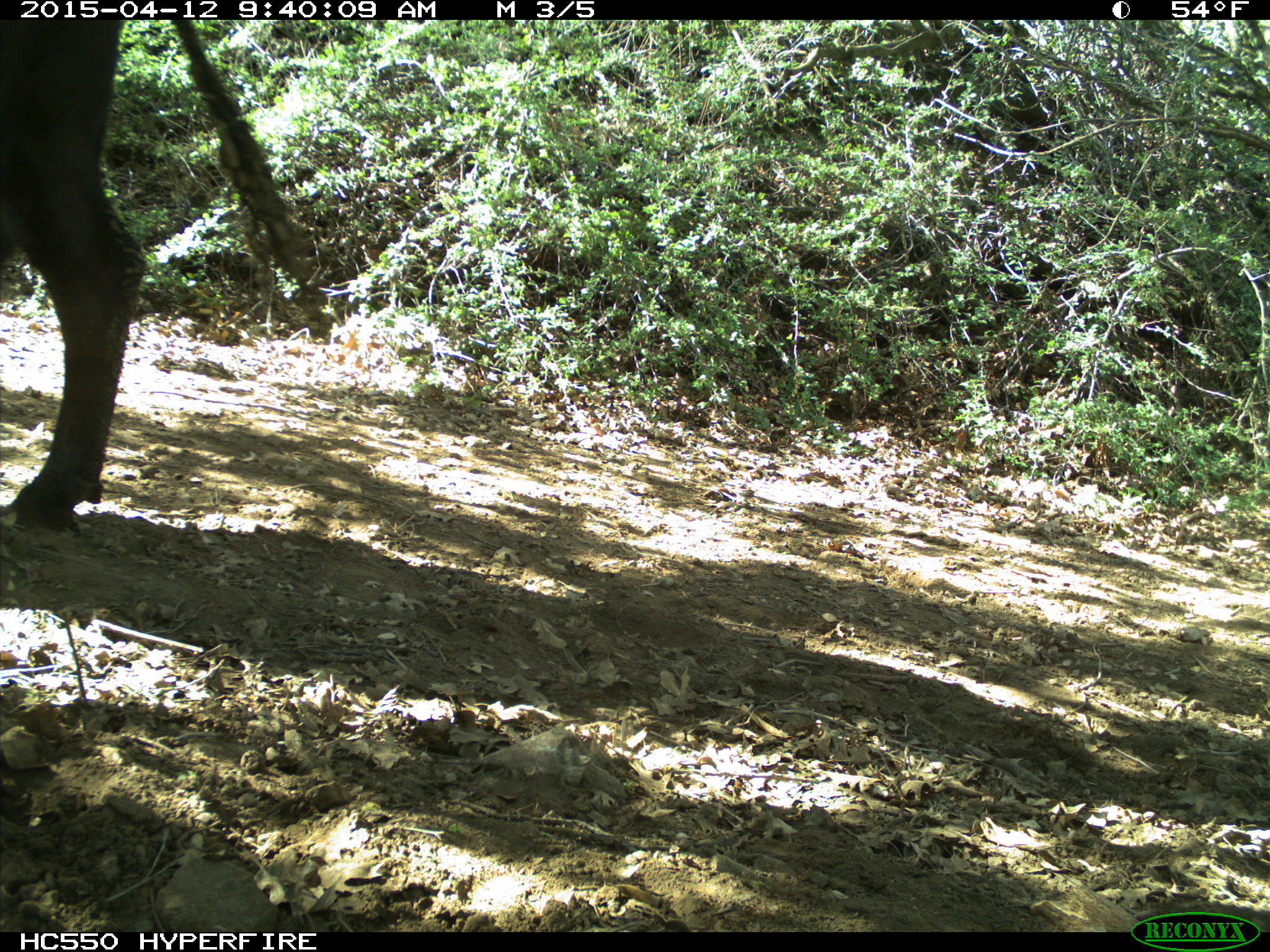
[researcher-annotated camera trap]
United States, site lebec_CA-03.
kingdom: Animalia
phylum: Chordata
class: Mammalia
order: Artiodactyla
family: Bovidae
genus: Bos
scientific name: Bos taurus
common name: domestic cow